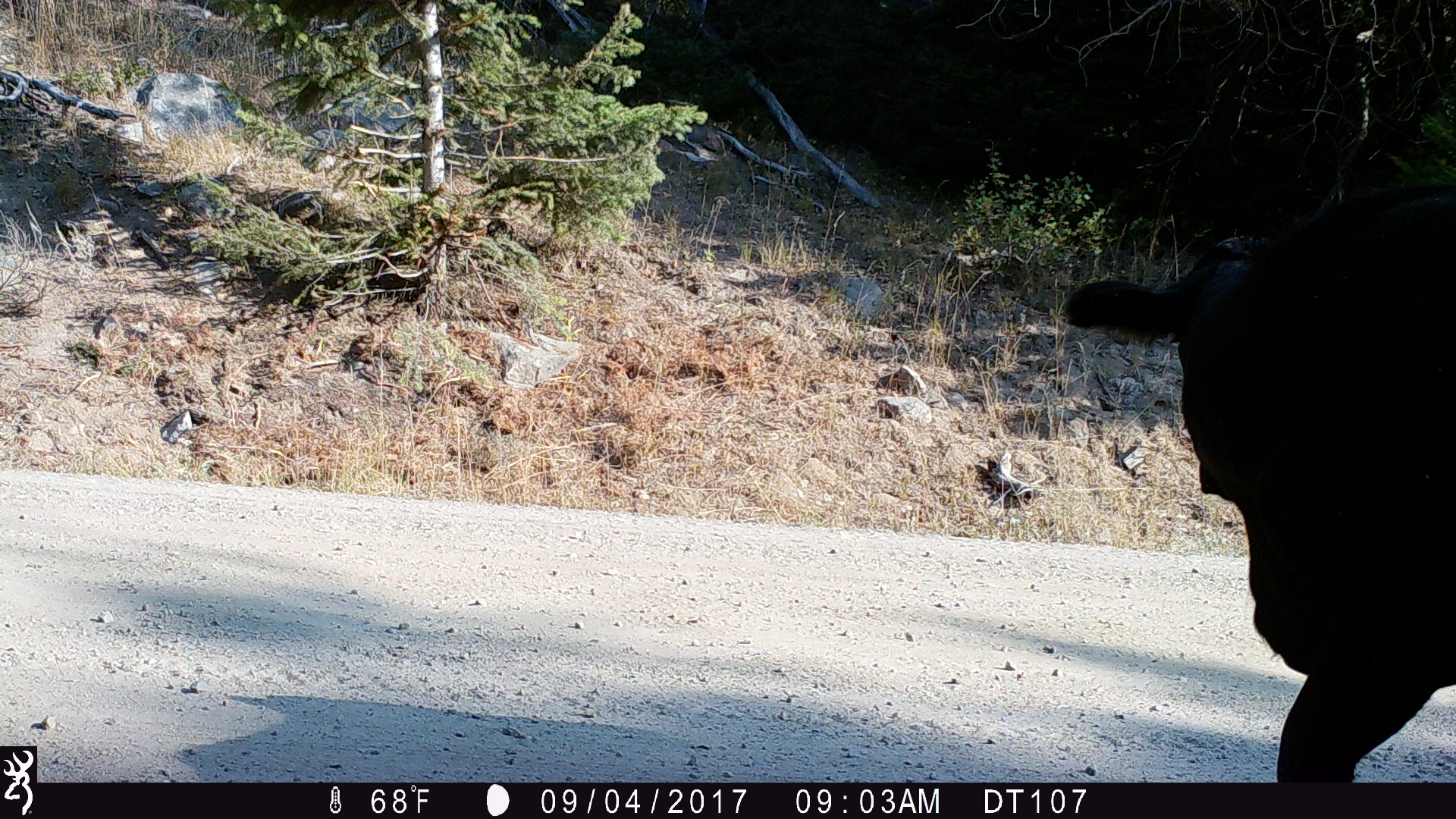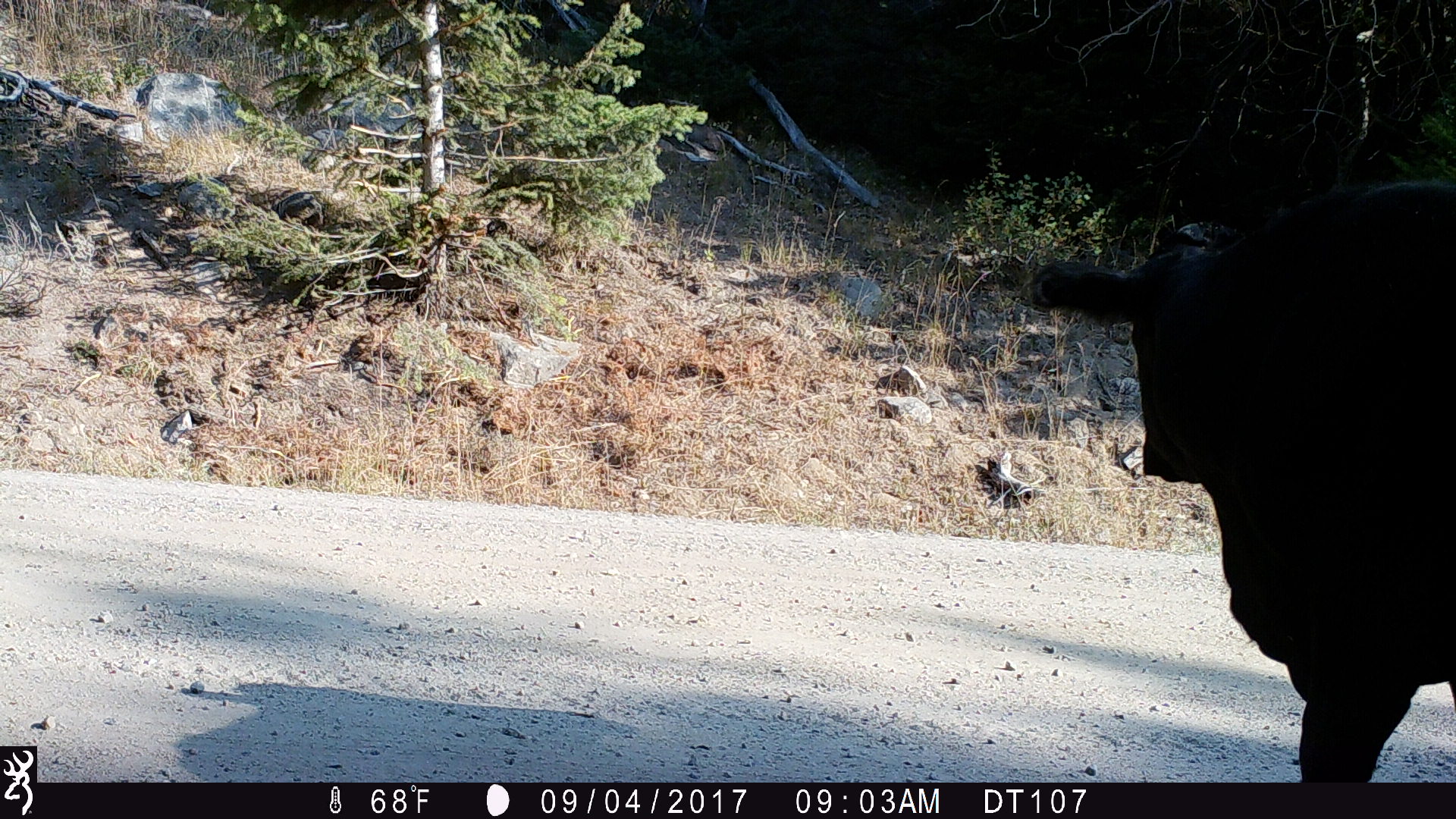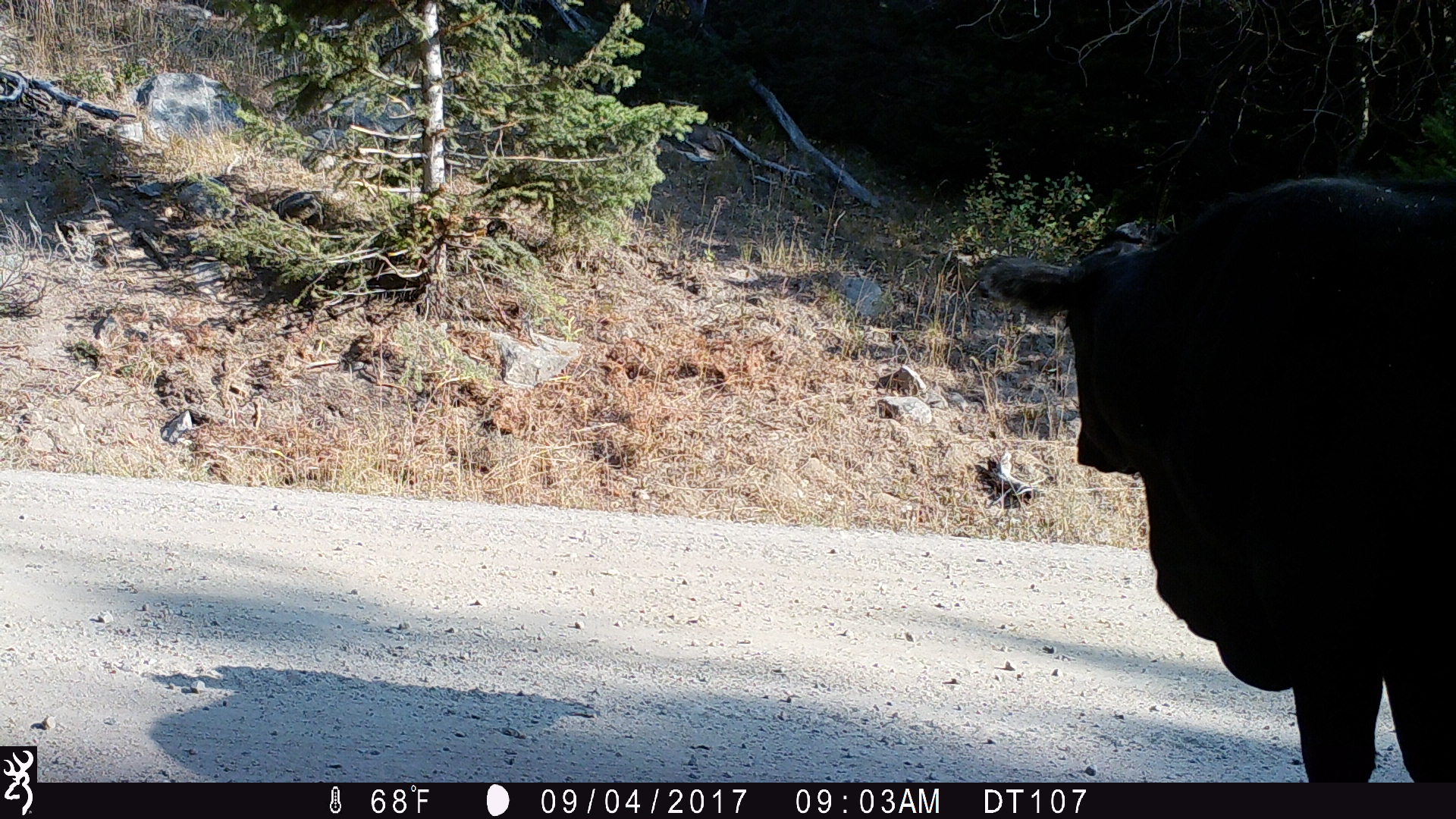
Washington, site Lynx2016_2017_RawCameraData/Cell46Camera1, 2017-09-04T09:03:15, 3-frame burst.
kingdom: Animalia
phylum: Chordata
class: Mammalia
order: Artiodactyla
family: Bovidae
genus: Bos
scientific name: Bos taurus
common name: domestic cattle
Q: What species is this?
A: Domestic cattle (Bos taurus).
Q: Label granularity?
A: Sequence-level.